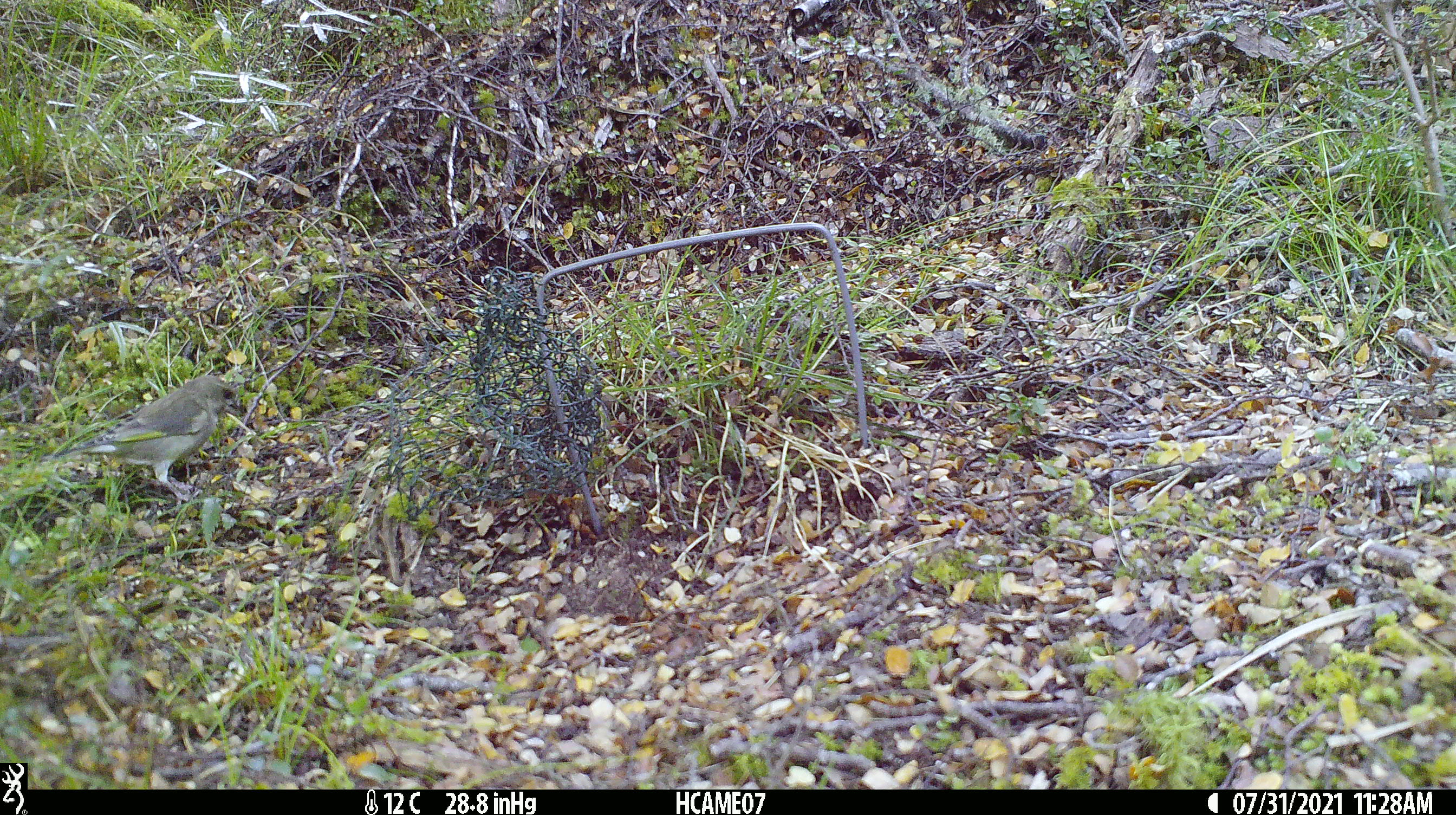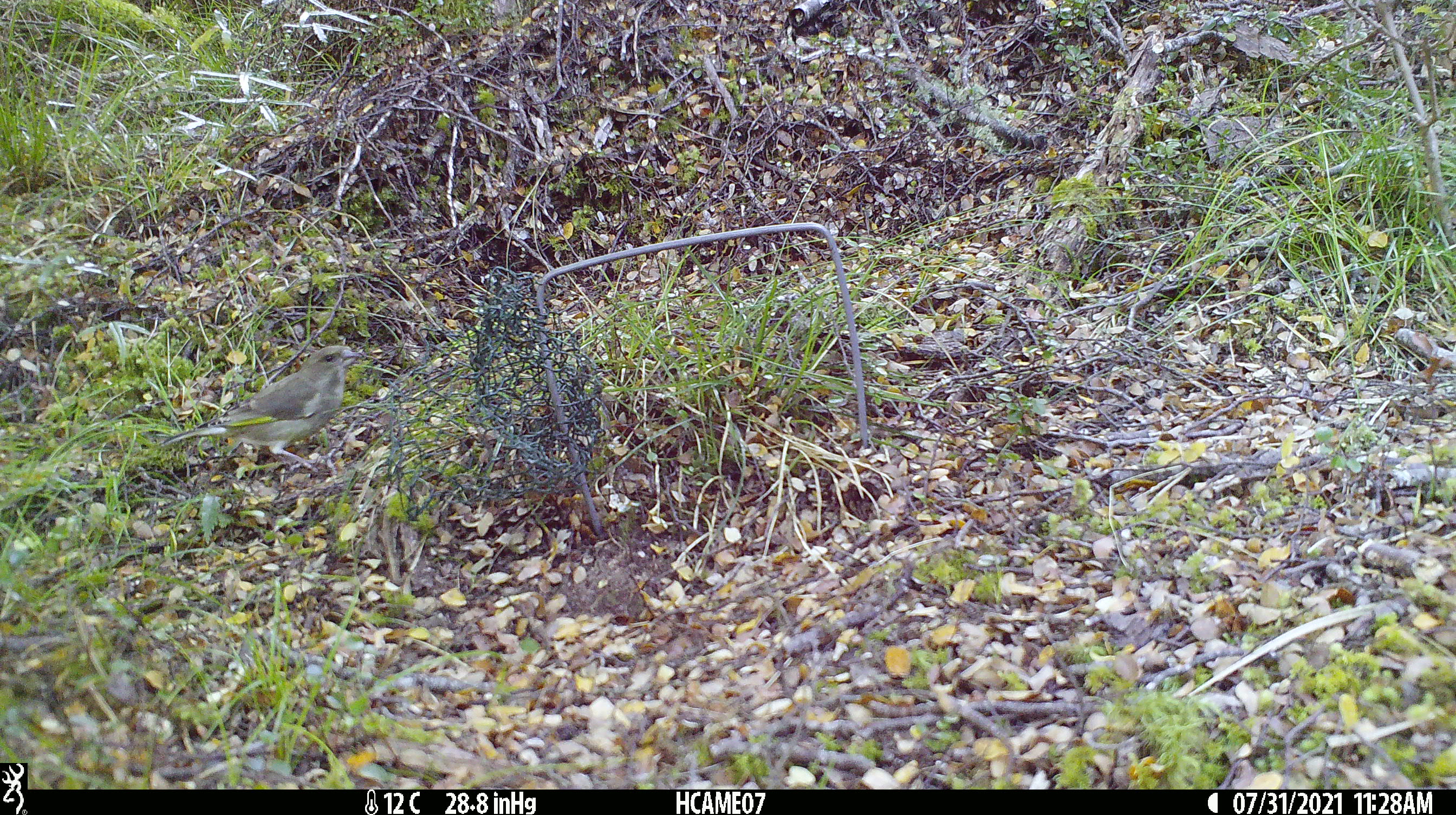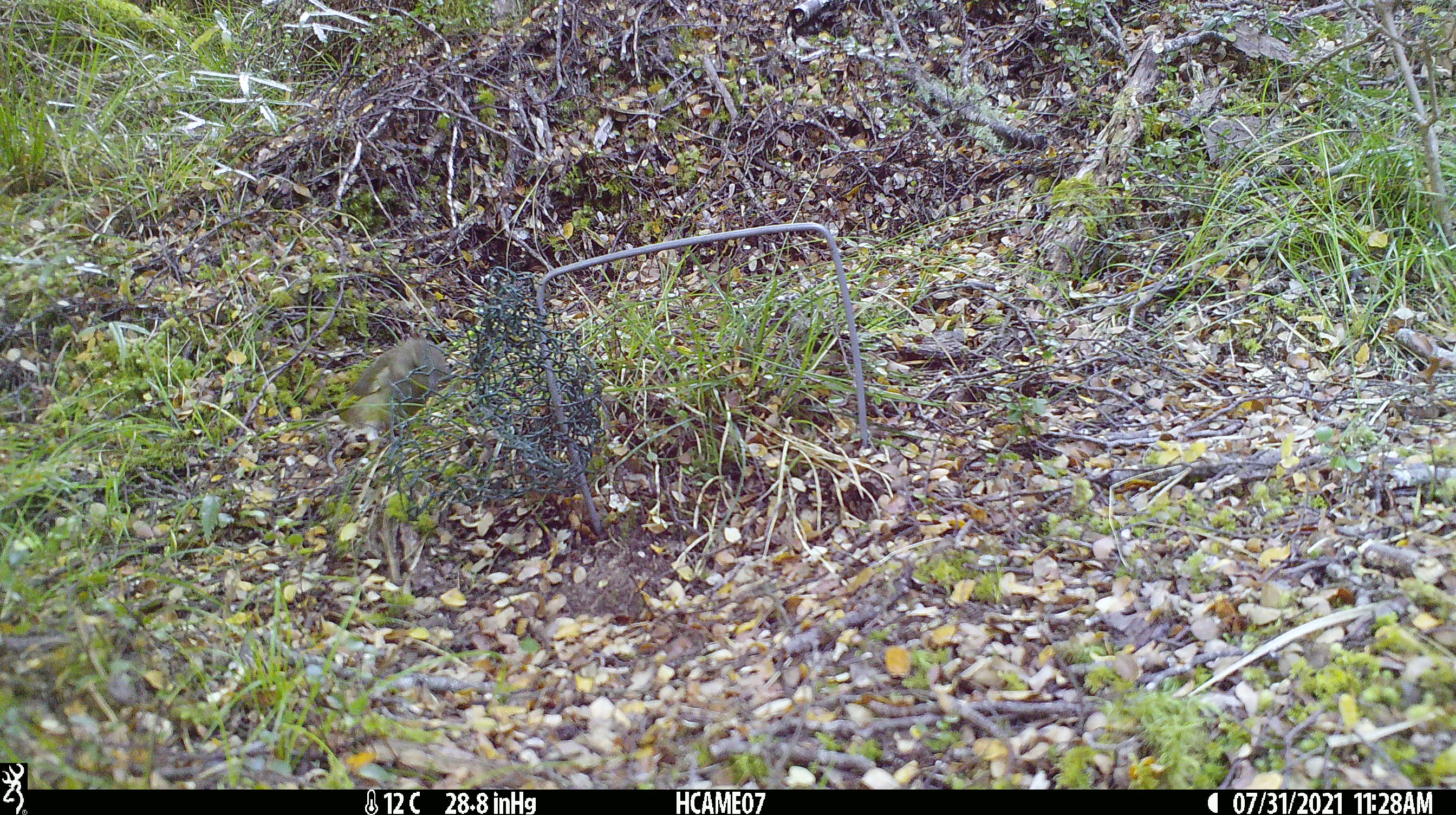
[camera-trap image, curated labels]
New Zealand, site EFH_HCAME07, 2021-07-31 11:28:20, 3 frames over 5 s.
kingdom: Animalia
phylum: Chordata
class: Aves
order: Passeriformes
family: Fringillidae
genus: Chloris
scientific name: Chloris chloris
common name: greenfinch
Greenfinch (Chloris chloris).